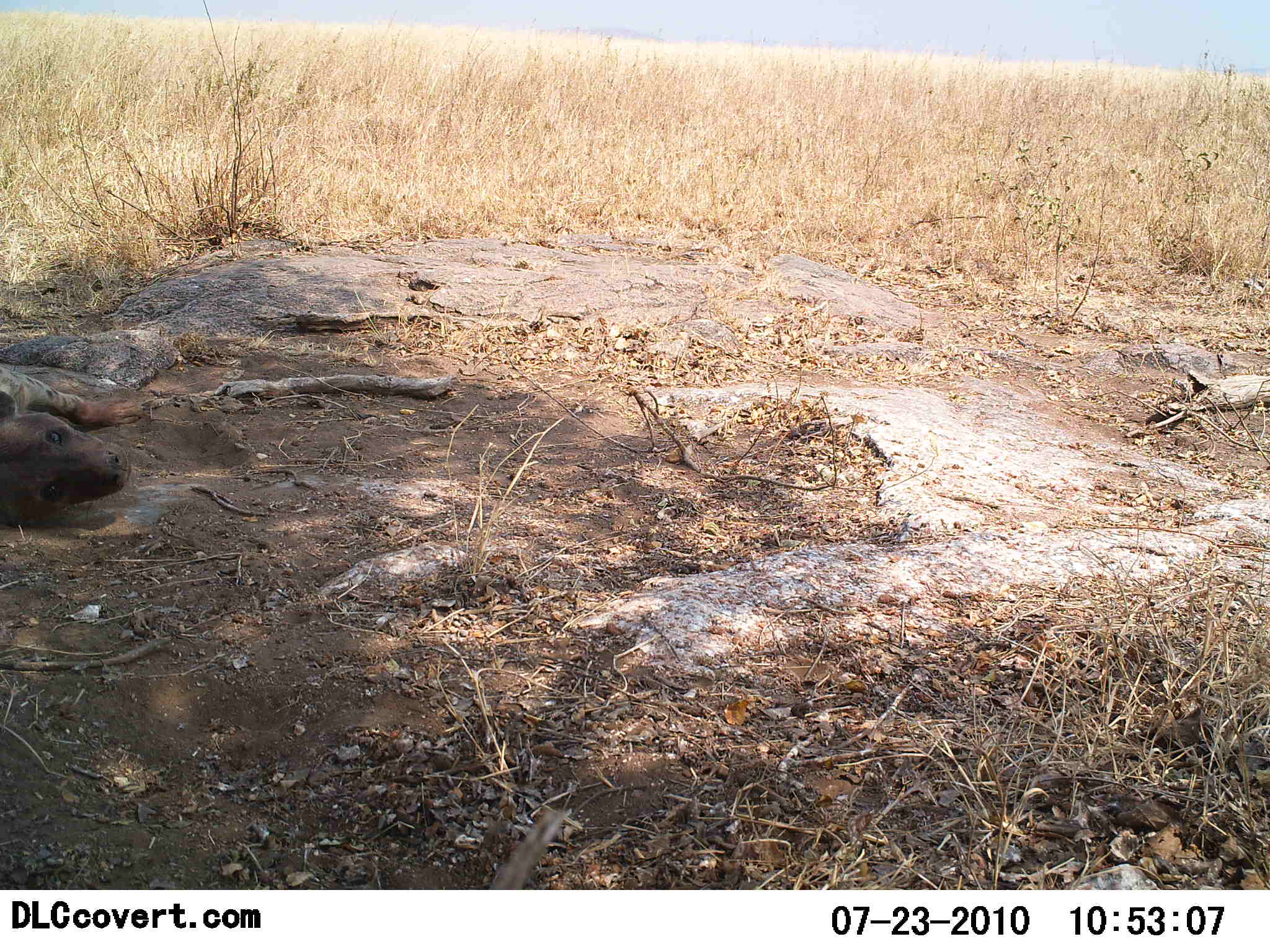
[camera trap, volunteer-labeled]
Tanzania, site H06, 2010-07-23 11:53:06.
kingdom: Animalia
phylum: Chordata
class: Mammalia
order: Carnivora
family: Hyaenidae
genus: Crocuta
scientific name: Crocuta crocuta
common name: spotted hyena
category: hyenaspotted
Hyenaspotted (spotted hyena) (Crocuta crocuta), count 1. Behavior (volunteer vote fractions): standing 8%, resting 92%, moving 0%, interacting 8%. Young present (vote fraction): 0%. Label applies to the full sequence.